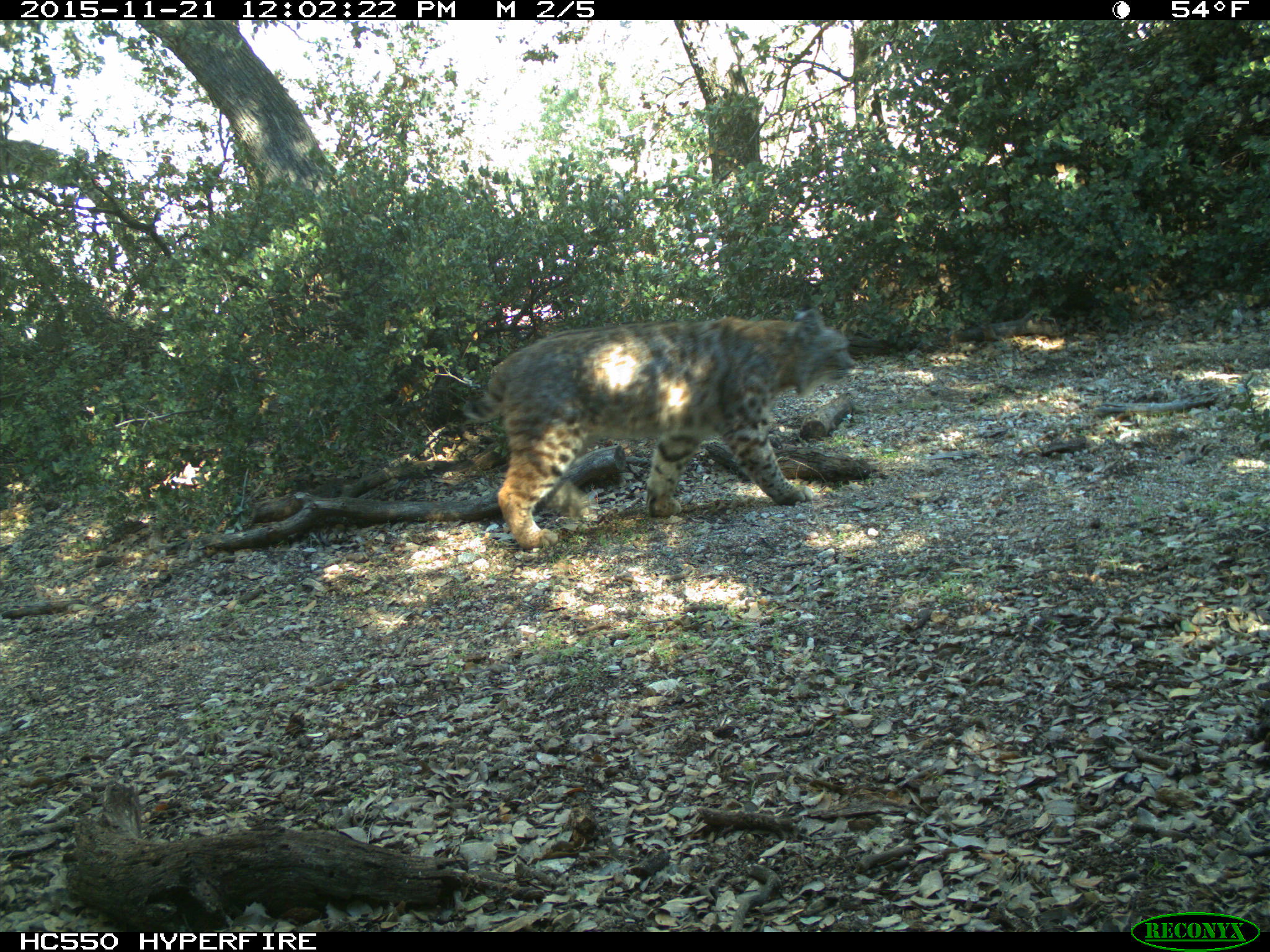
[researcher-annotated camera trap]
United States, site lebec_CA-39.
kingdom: Animalia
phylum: Chordata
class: Mammalia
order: Carnivora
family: Felidae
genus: Lynx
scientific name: Lynx rufus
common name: bobcat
Lynx rufus (bobcat).